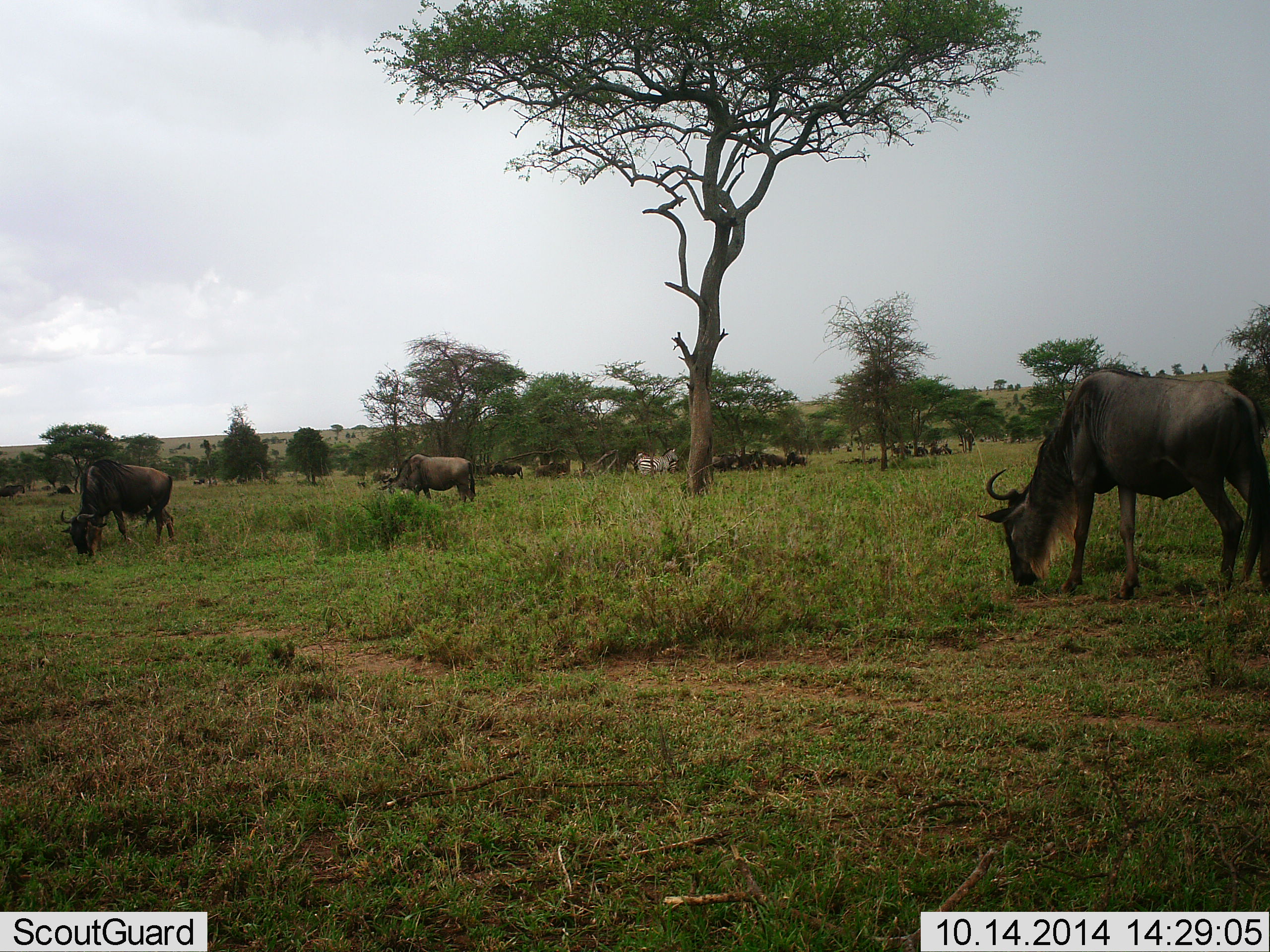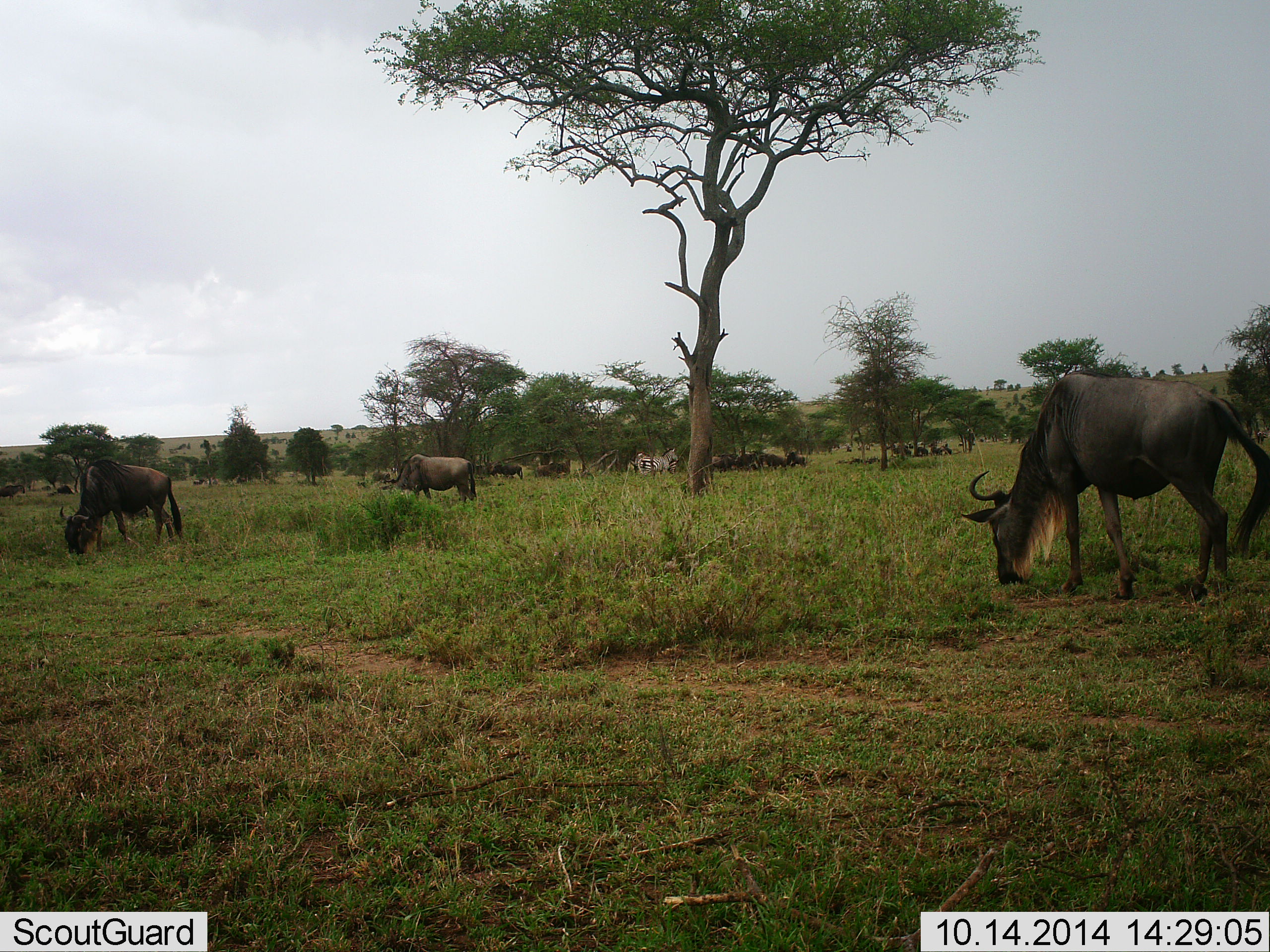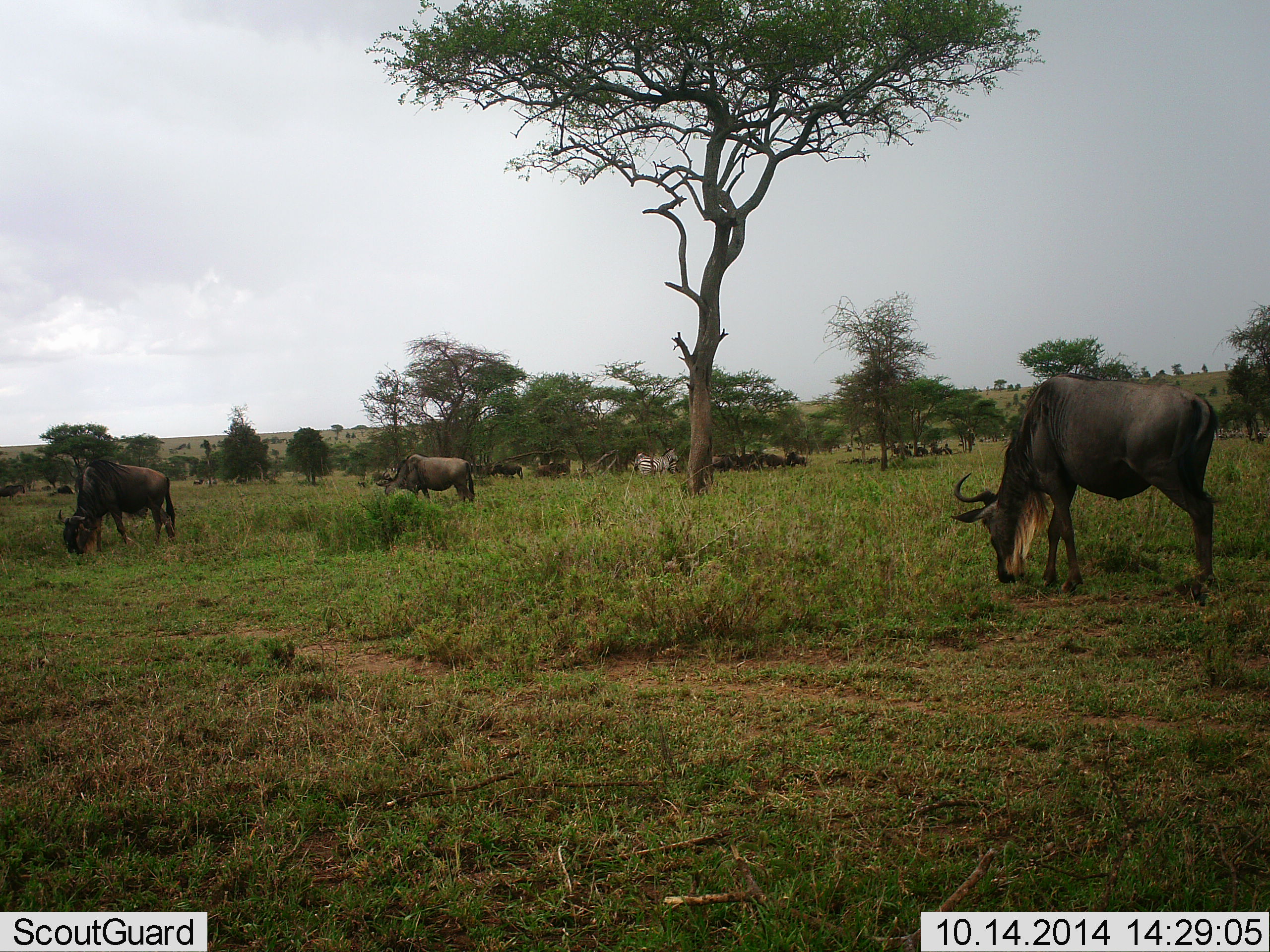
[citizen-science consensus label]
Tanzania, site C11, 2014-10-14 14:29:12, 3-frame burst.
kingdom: Animalia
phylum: Chordata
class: Mammalia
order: Artiodactyla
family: Bovidae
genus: Connochaetes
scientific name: Connochaetes taurinus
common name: blue wildebeest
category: wildebeest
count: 11-50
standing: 43%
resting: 21%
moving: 29%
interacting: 0%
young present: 0%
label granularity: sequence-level